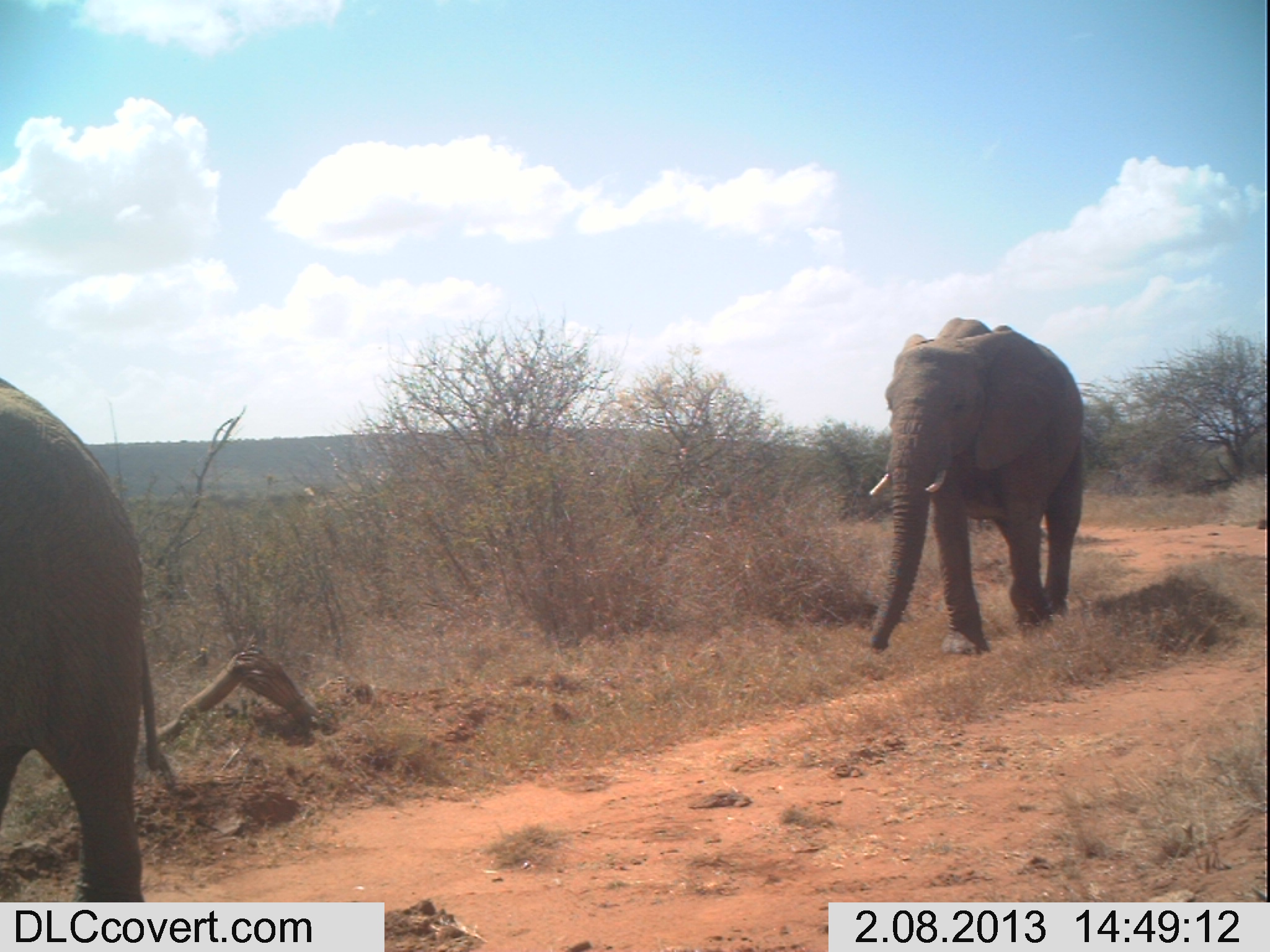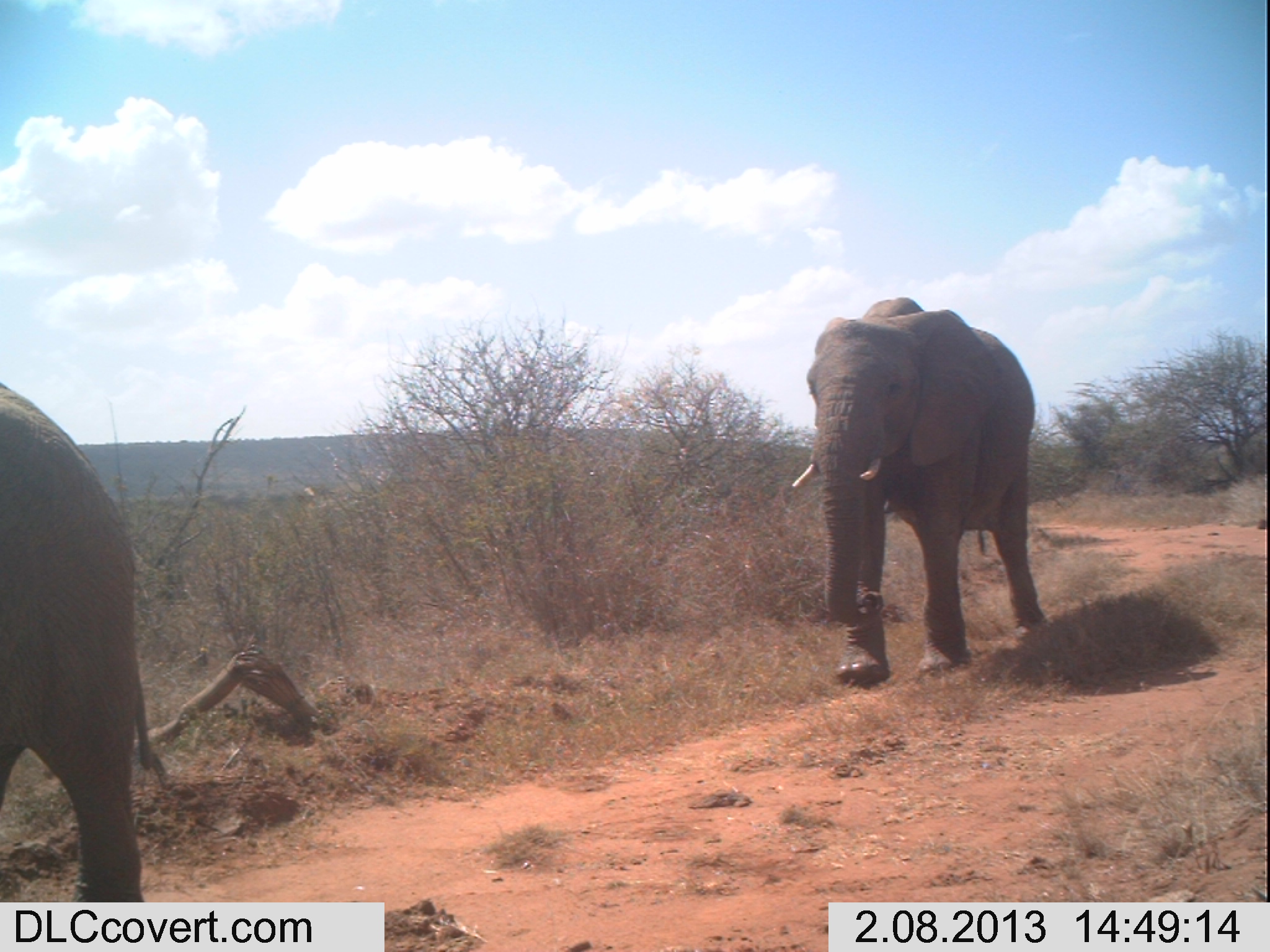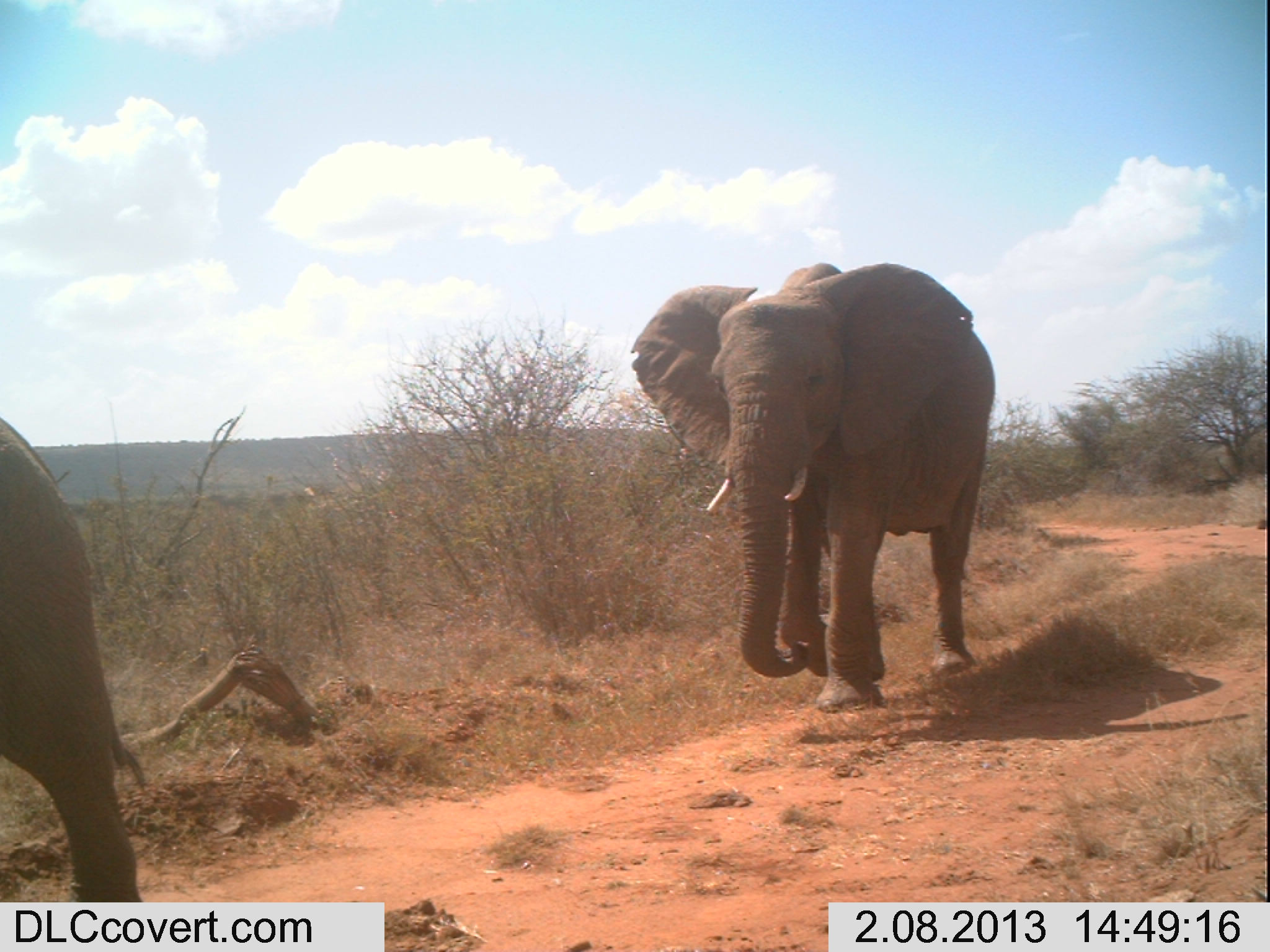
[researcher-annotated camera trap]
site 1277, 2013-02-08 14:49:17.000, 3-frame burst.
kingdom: Animalia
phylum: Chordata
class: Mammalia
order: Proboscidea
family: Elephantidae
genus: Loxodonta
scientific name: Loxodonta africana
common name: african bush elephant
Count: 2.